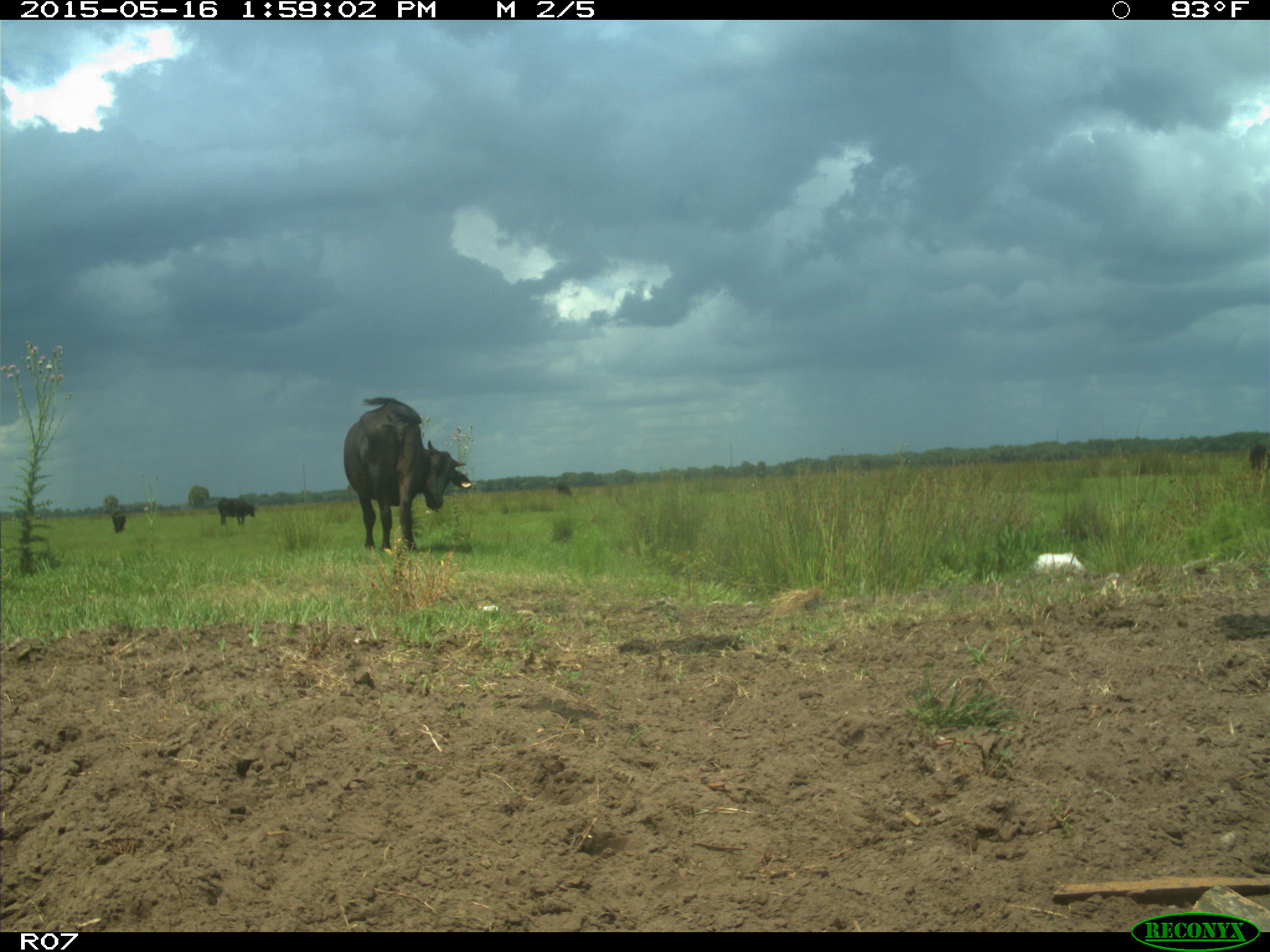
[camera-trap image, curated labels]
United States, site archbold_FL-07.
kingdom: Animalia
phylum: Chordata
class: Mammalia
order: Artiodactyla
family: Bovidae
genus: Bos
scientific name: Bos taurus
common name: domestic cow